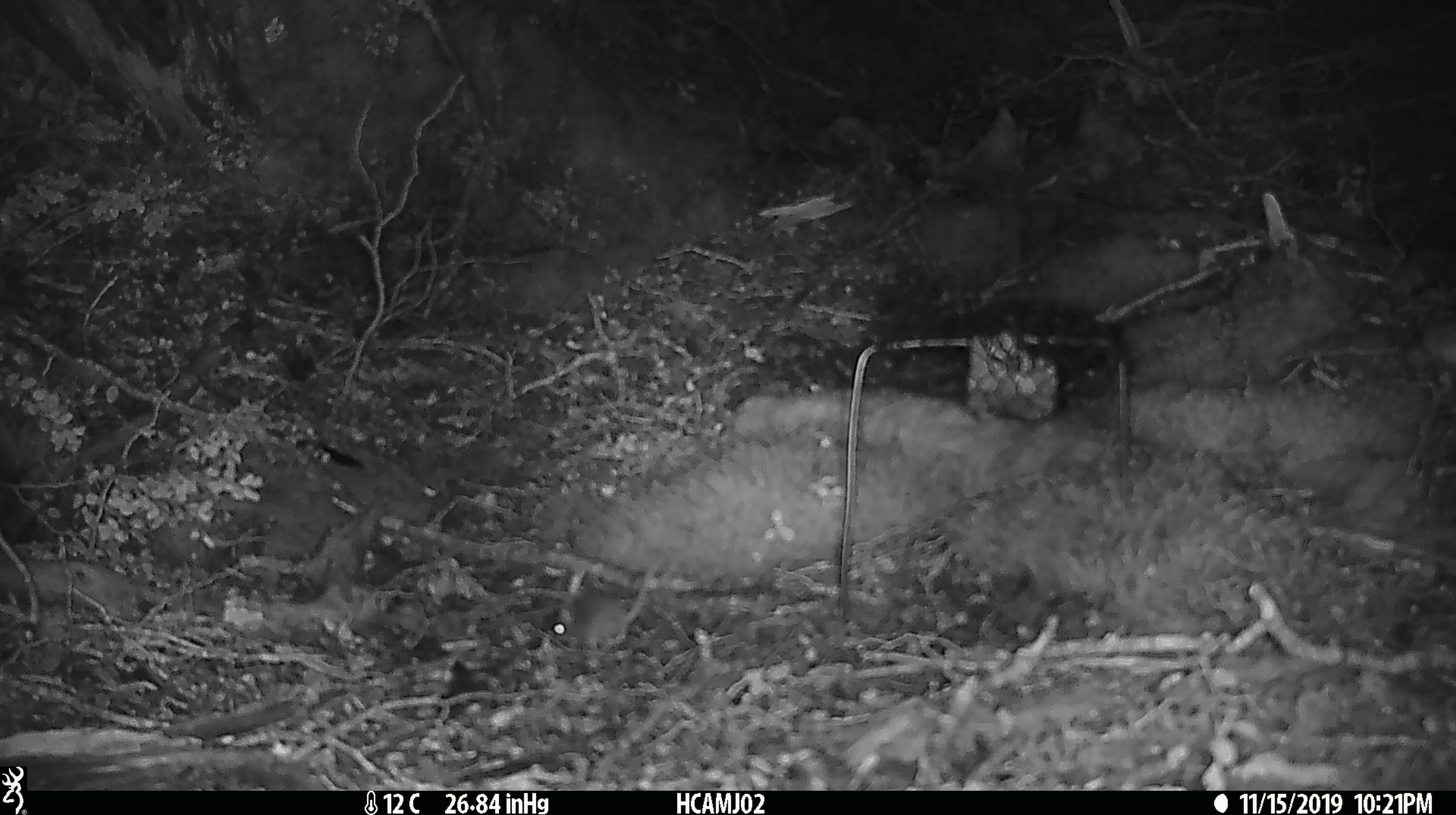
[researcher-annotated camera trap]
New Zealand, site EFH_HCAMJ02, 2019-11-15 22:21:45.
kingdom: Animalia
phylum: Chordata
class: Mammalia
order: Rodentia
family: Muridae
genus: Mus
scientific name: Mus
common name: mouse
Mouse (Mus).